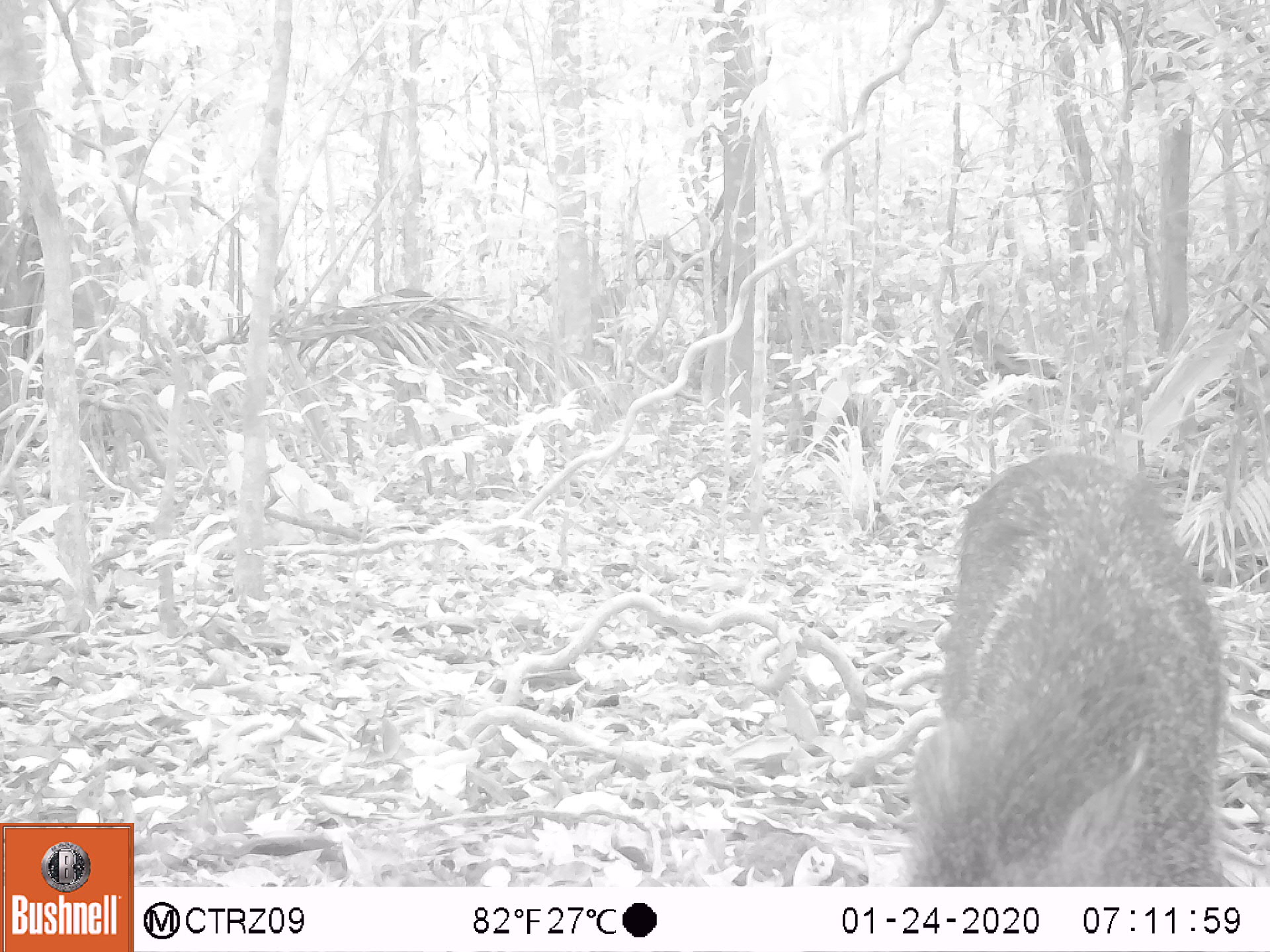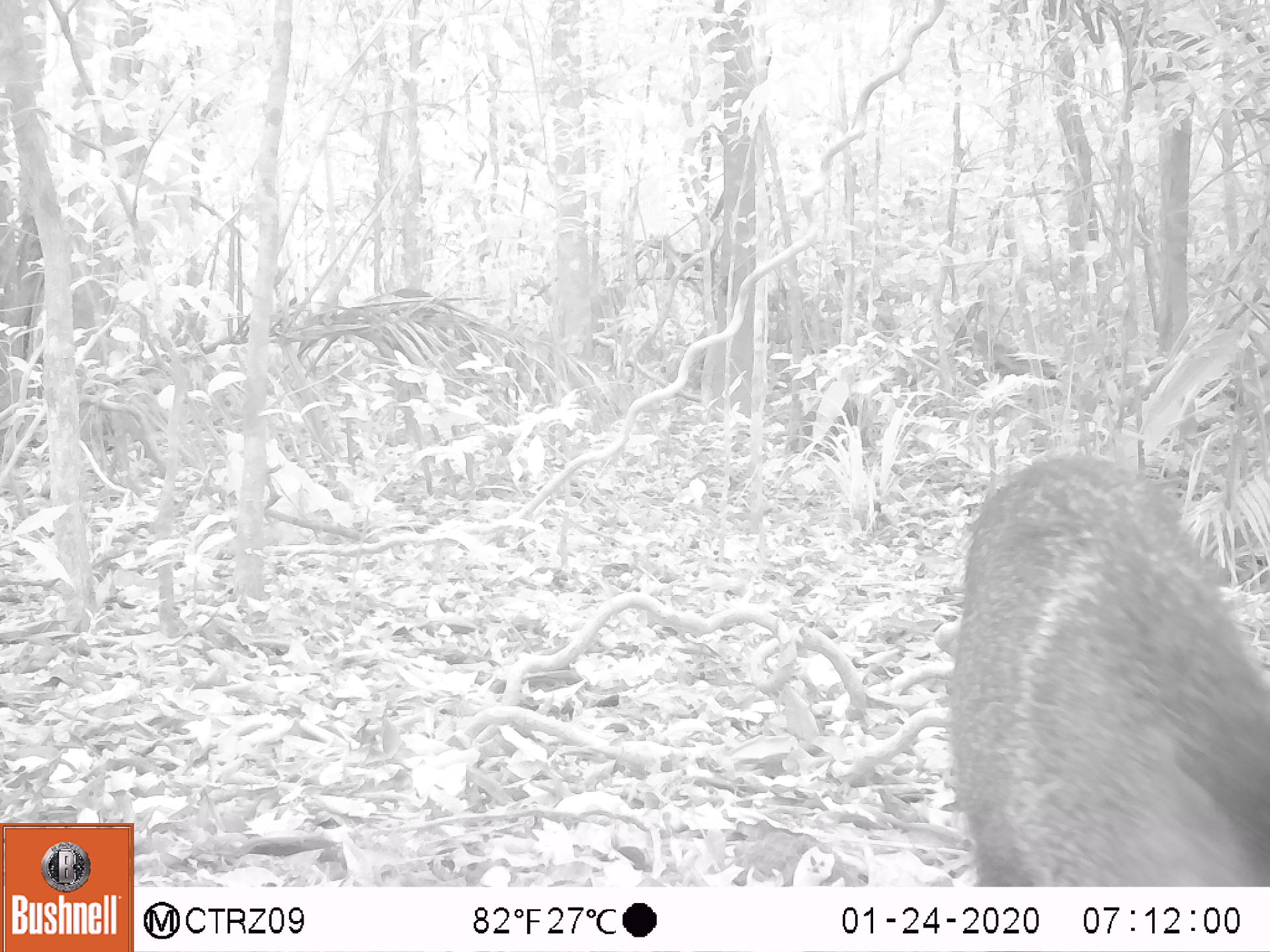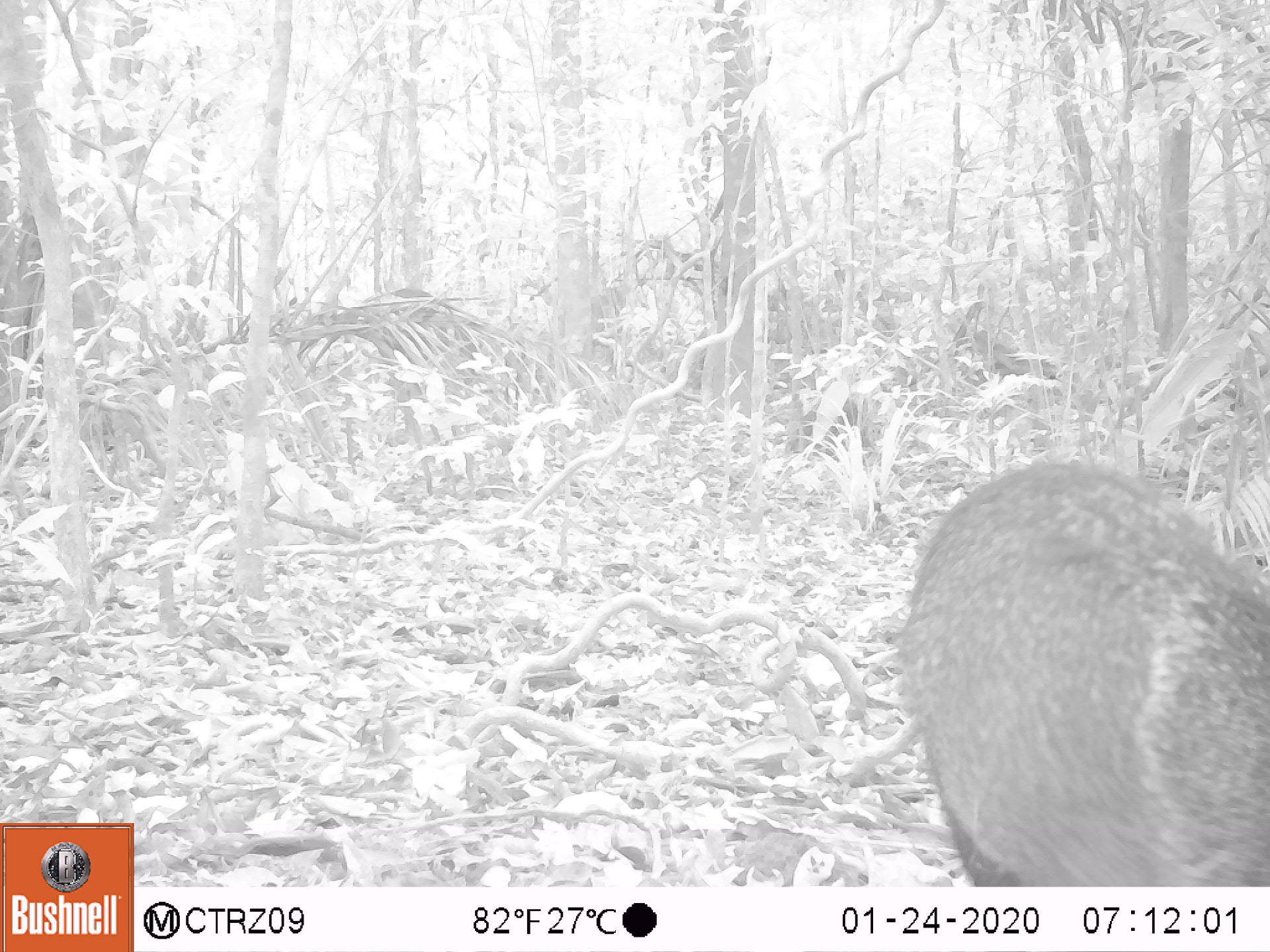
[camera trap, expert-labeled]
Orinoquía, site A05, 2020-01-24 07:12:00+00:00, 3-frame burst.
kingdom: Animalia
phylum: Chordata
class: Mammalia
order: Artiodactyla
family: Tayassuidae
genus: Pecari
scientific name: Pecari tajacu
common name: collared peccary